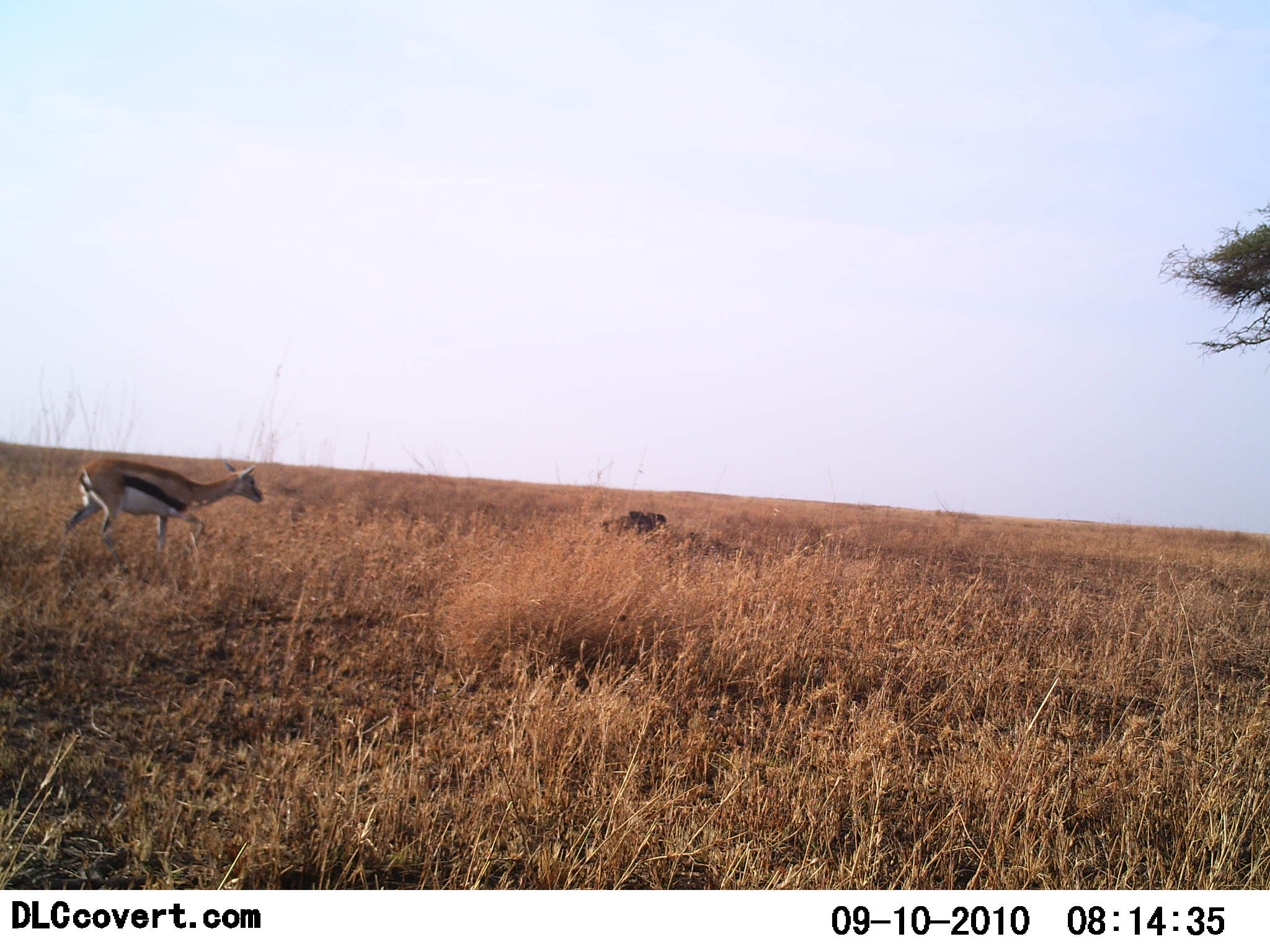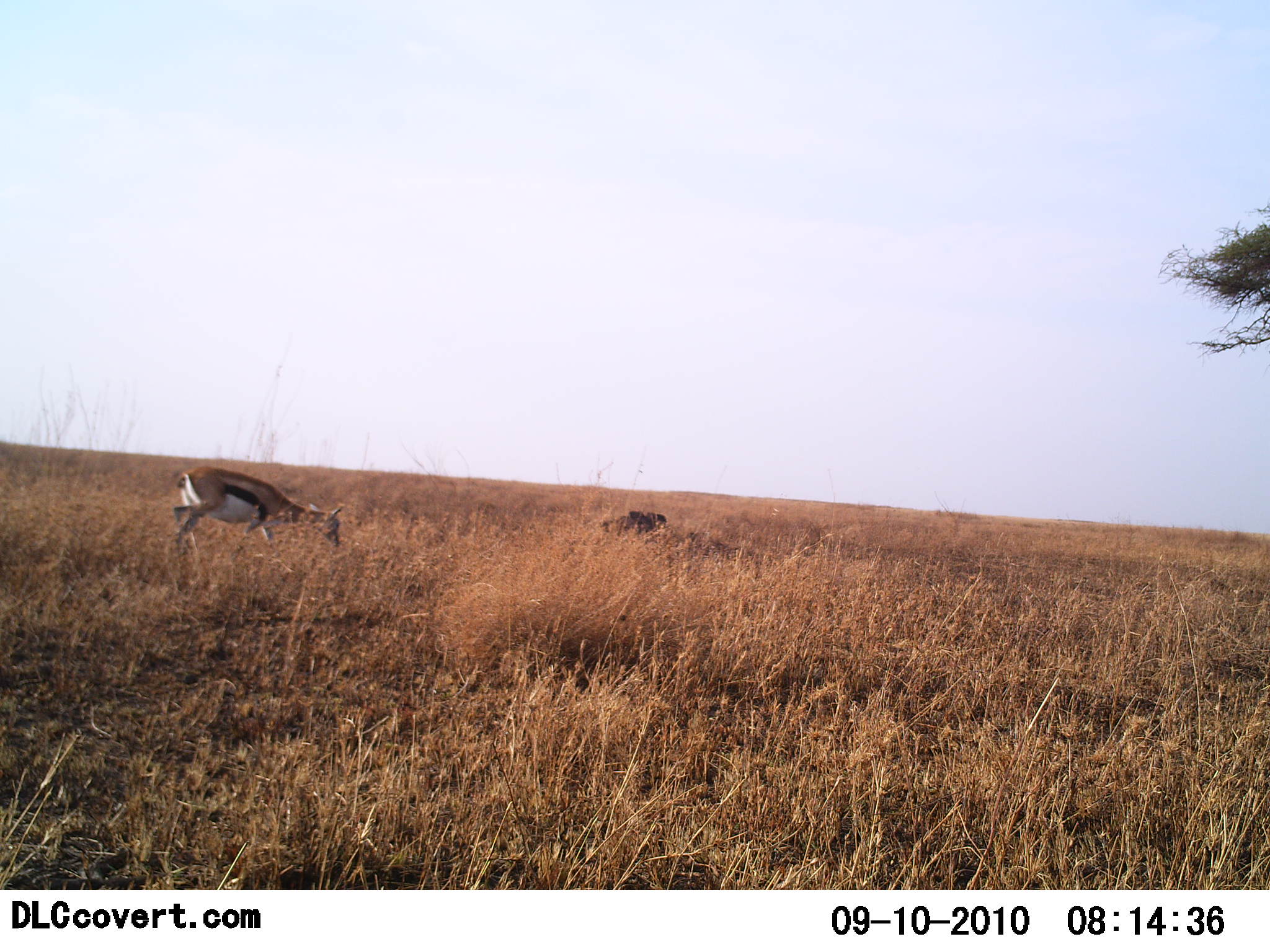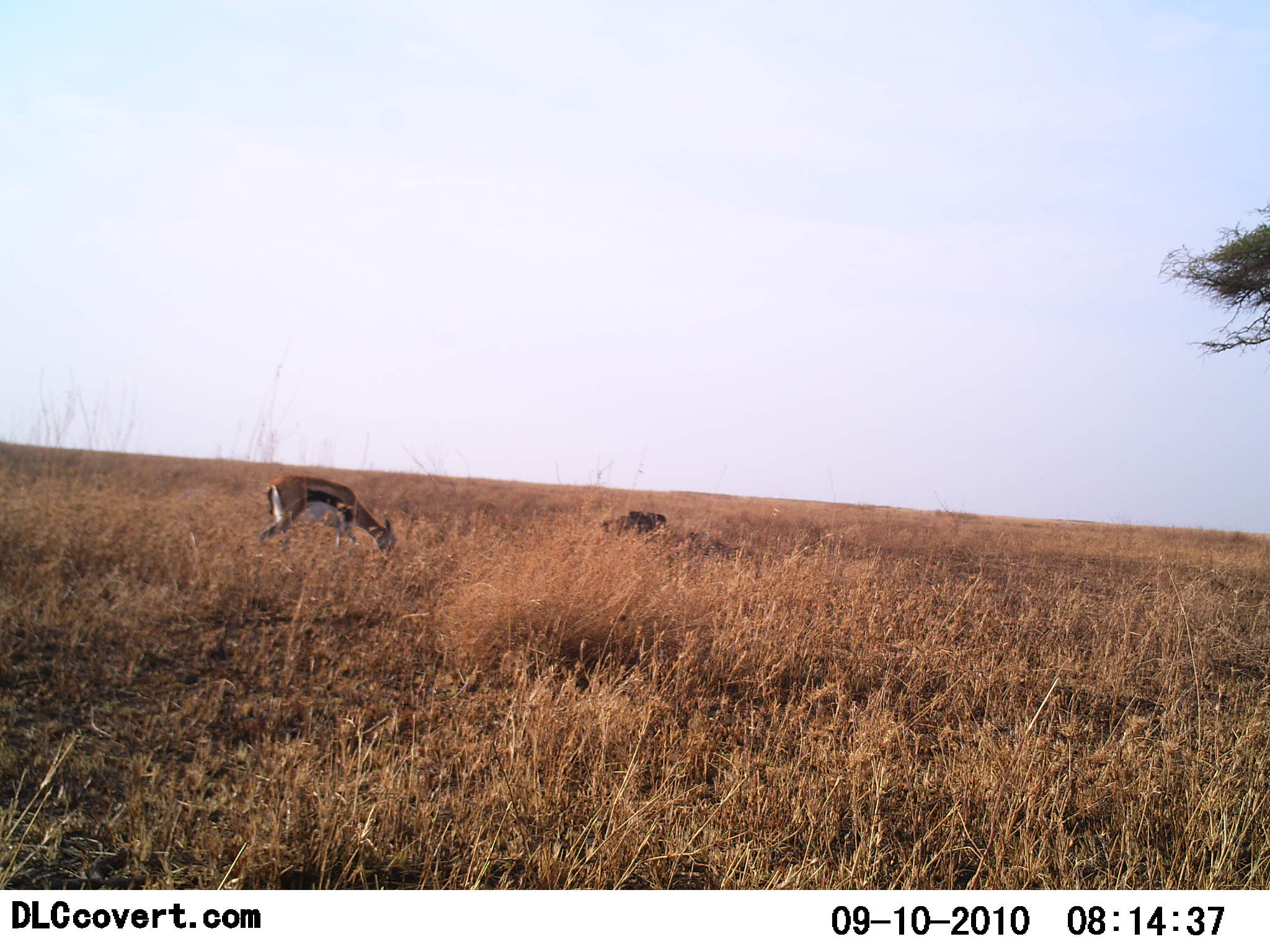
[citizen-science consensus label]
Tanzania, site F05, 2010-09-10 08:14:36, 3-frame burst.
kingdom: Animalia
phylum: Chordata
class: Mammalia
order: Artiodactyla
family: Bovidae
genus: Eudorcas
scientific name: Eudorcas thomsonii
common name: thomson's gazelle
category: gazellethomsons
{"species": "gazellethomsons (thomson's gazelle) (Eudorcas thomsonii)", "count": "1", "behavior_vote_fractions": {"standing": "0%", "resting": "0%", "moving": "92%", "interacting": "0%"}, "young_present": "0%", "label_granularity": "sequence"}